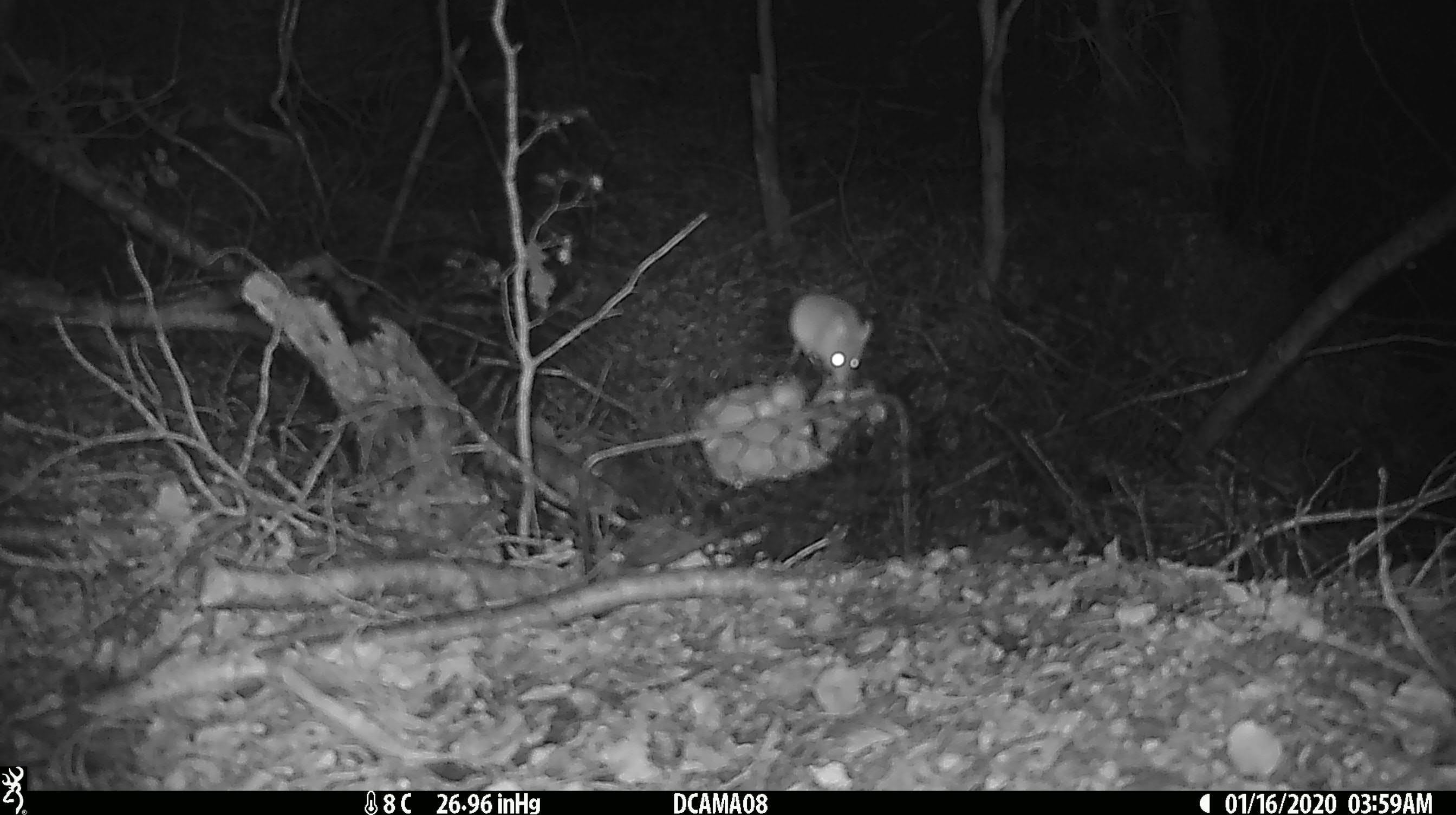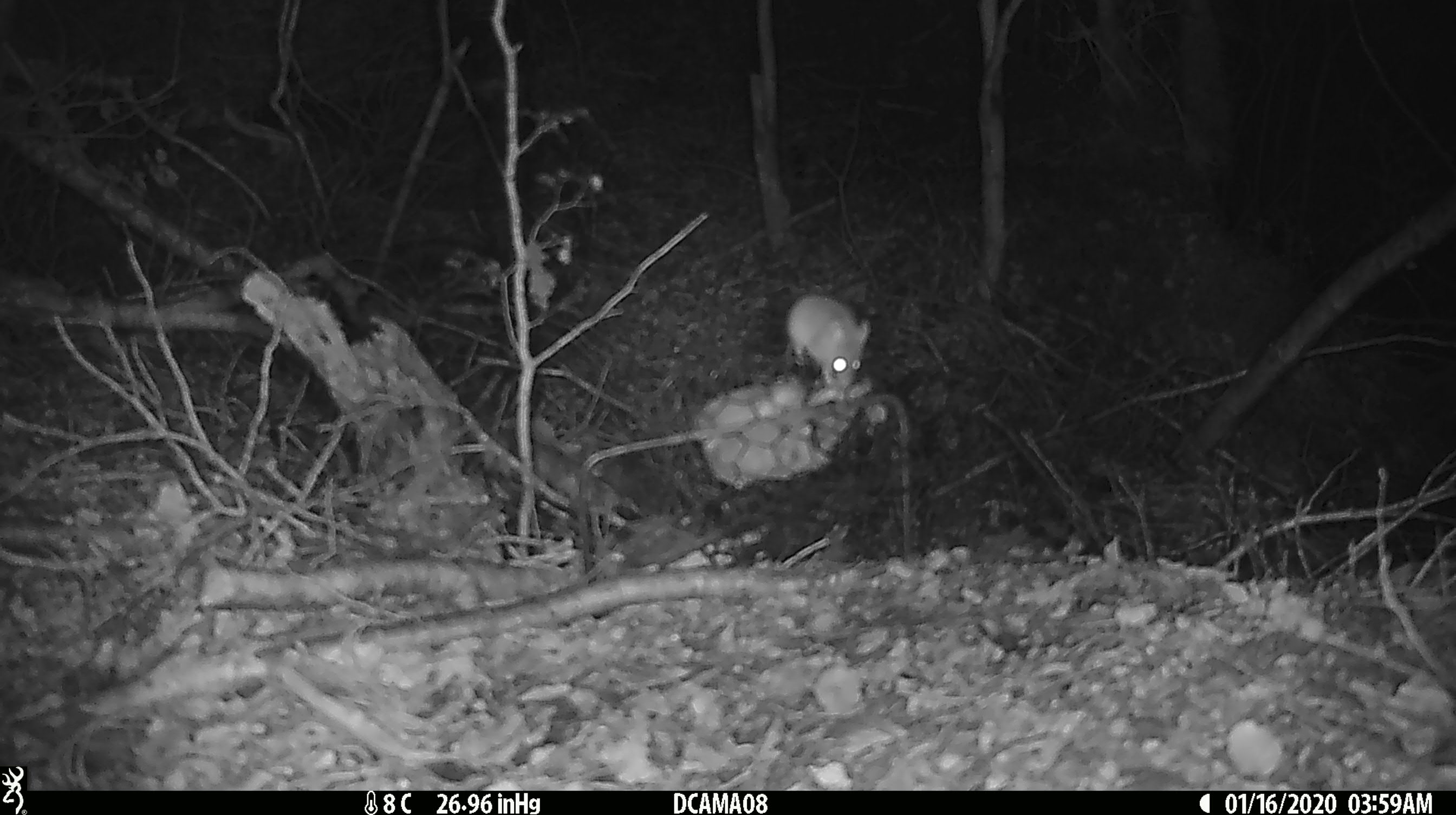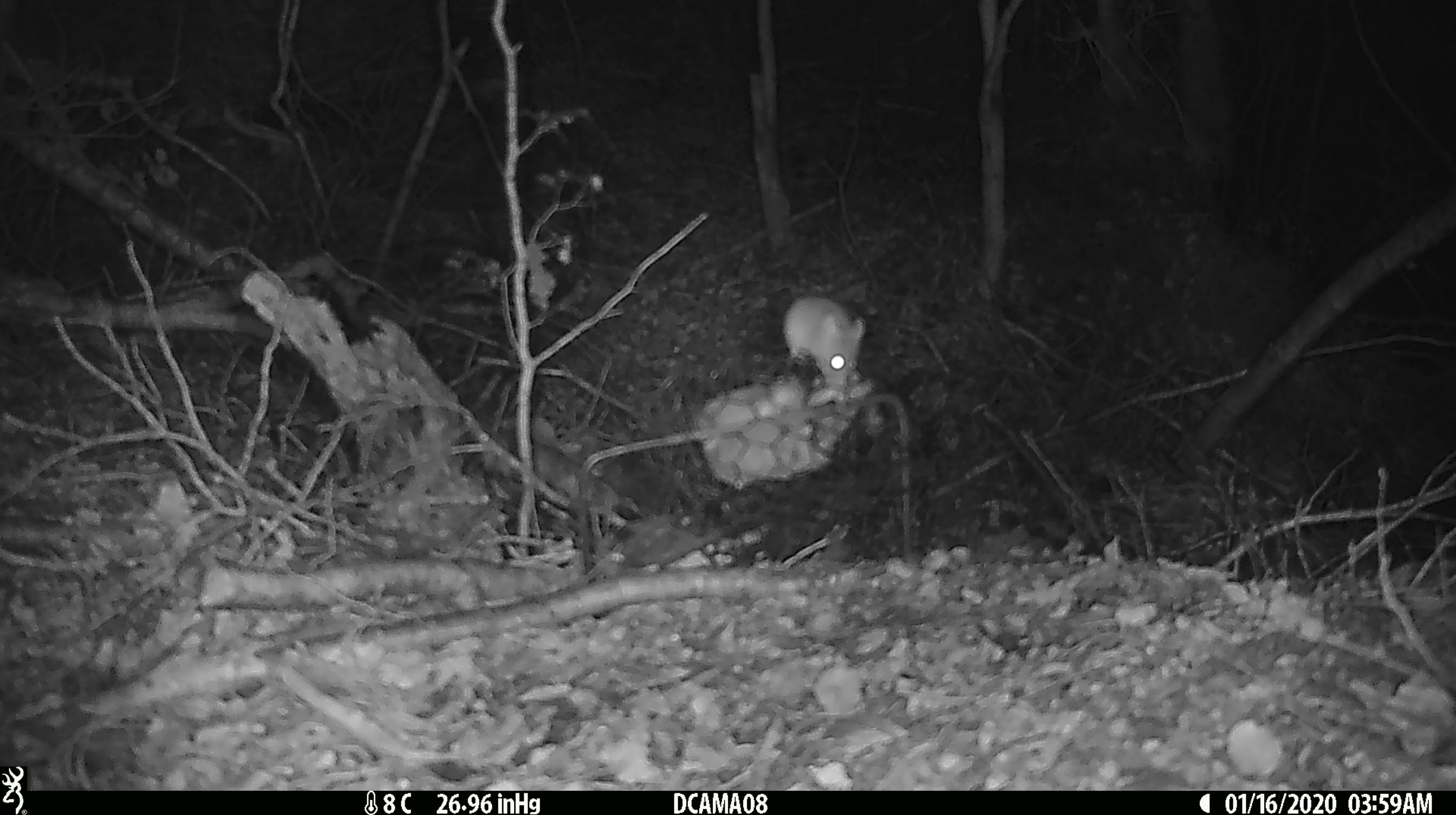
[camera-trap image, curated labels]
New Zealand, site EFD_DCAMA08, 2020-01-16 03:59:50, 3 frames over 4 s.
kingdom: Animalia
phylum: Chordata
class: Mammalia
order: Rodentia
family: Muridae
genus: Mus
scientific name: Mus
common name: mouse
Mouse (Mus).